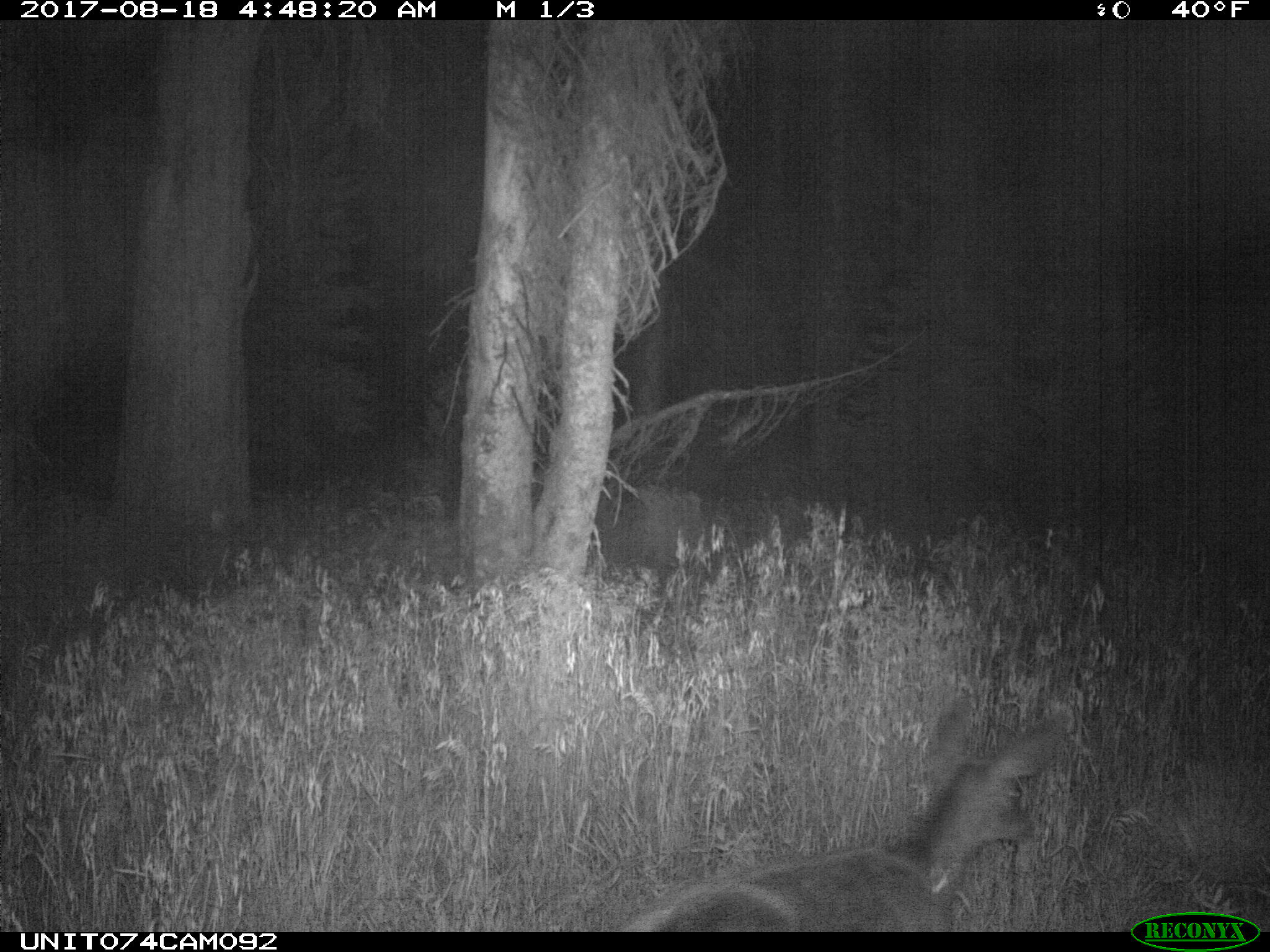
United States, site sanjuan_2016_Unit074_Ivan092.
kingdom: Animalia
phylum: Chordata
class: Mammalia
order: Artiodactyla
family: Cervidae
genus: Odocoileus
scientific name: Odocoileus hemionus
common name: mule deer